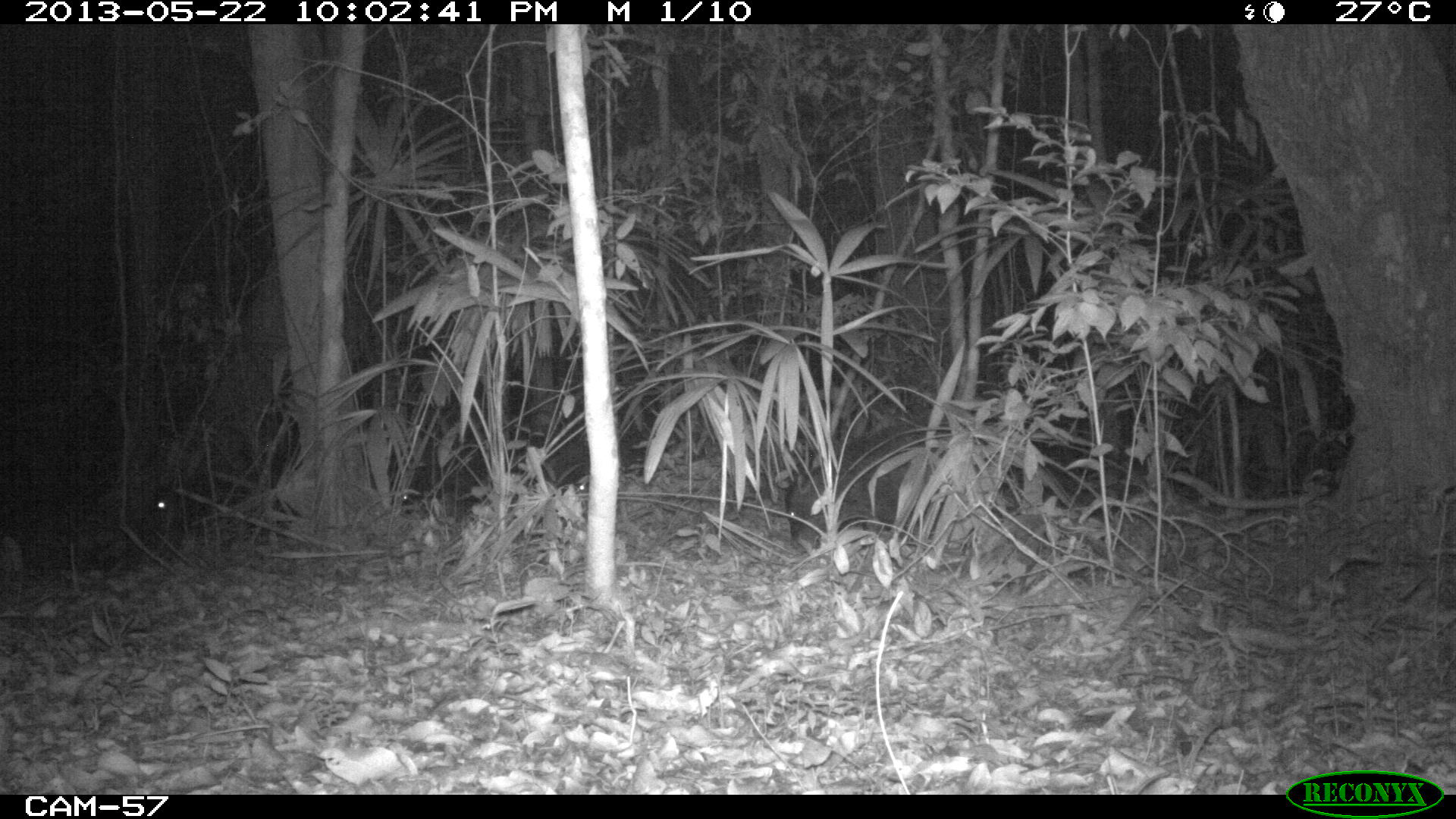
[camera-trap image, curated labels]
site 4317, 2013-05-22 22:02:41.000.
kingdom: Animalia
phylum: Chordata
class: Mammalia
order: Artiodactyla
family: Tayassuidae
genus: Tayassu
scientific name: Tayassu pecari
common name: white-lipped peccary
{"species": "Tayassu pecari (white-lipped peccary)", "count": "28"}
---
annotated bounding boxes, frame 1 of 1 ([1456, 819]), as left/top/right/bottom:
tayassu pecari: 787/425/932/537